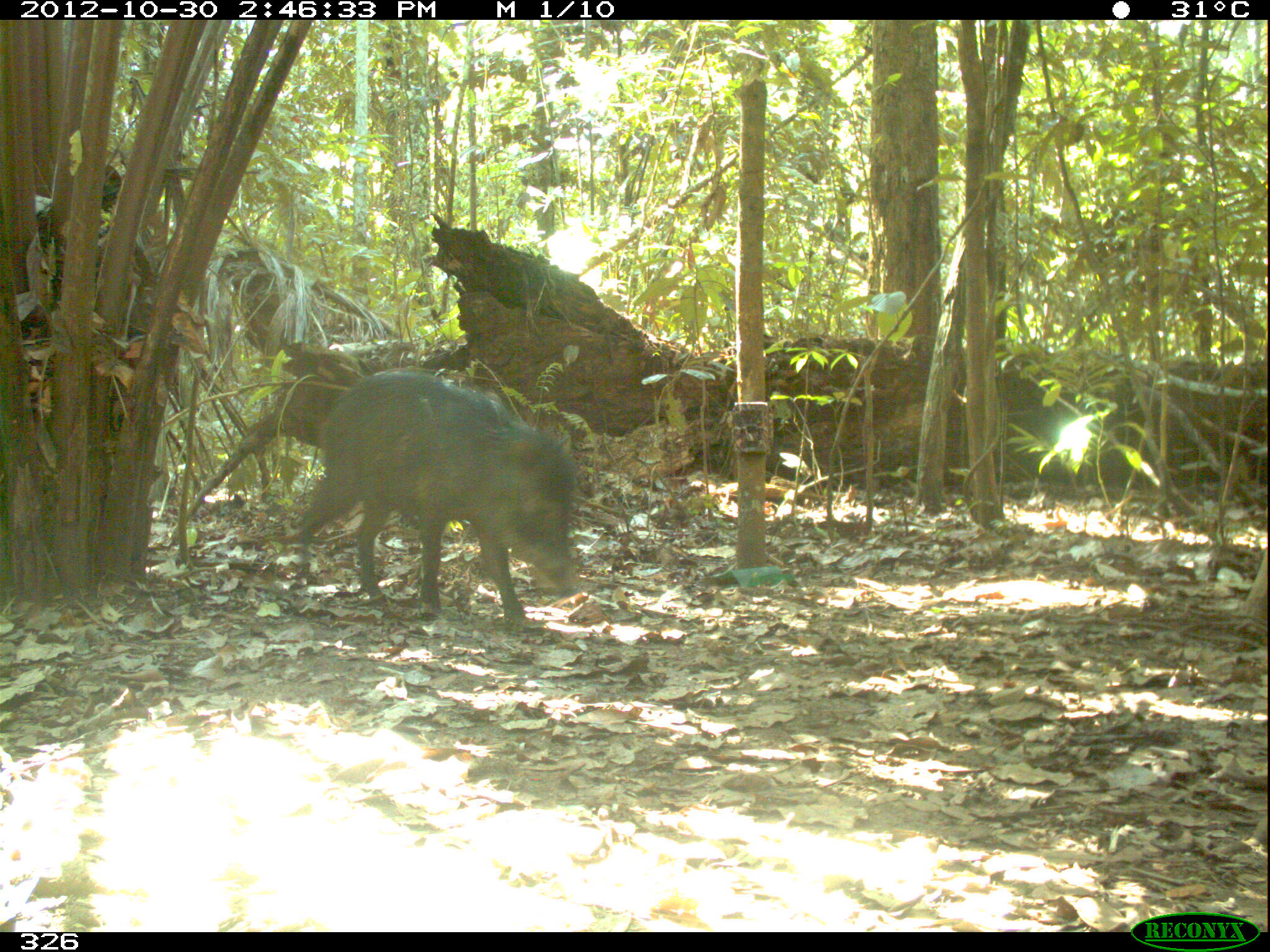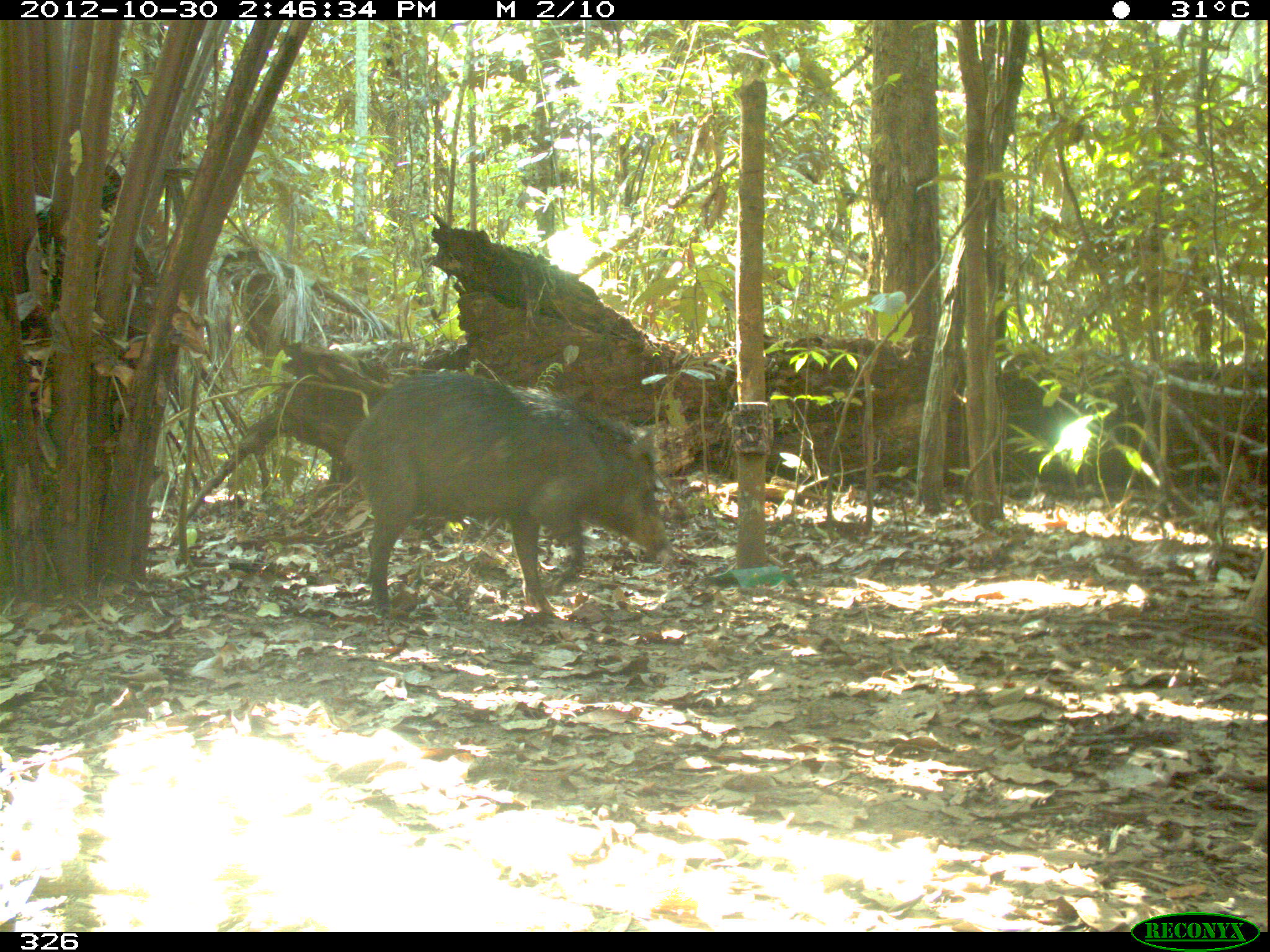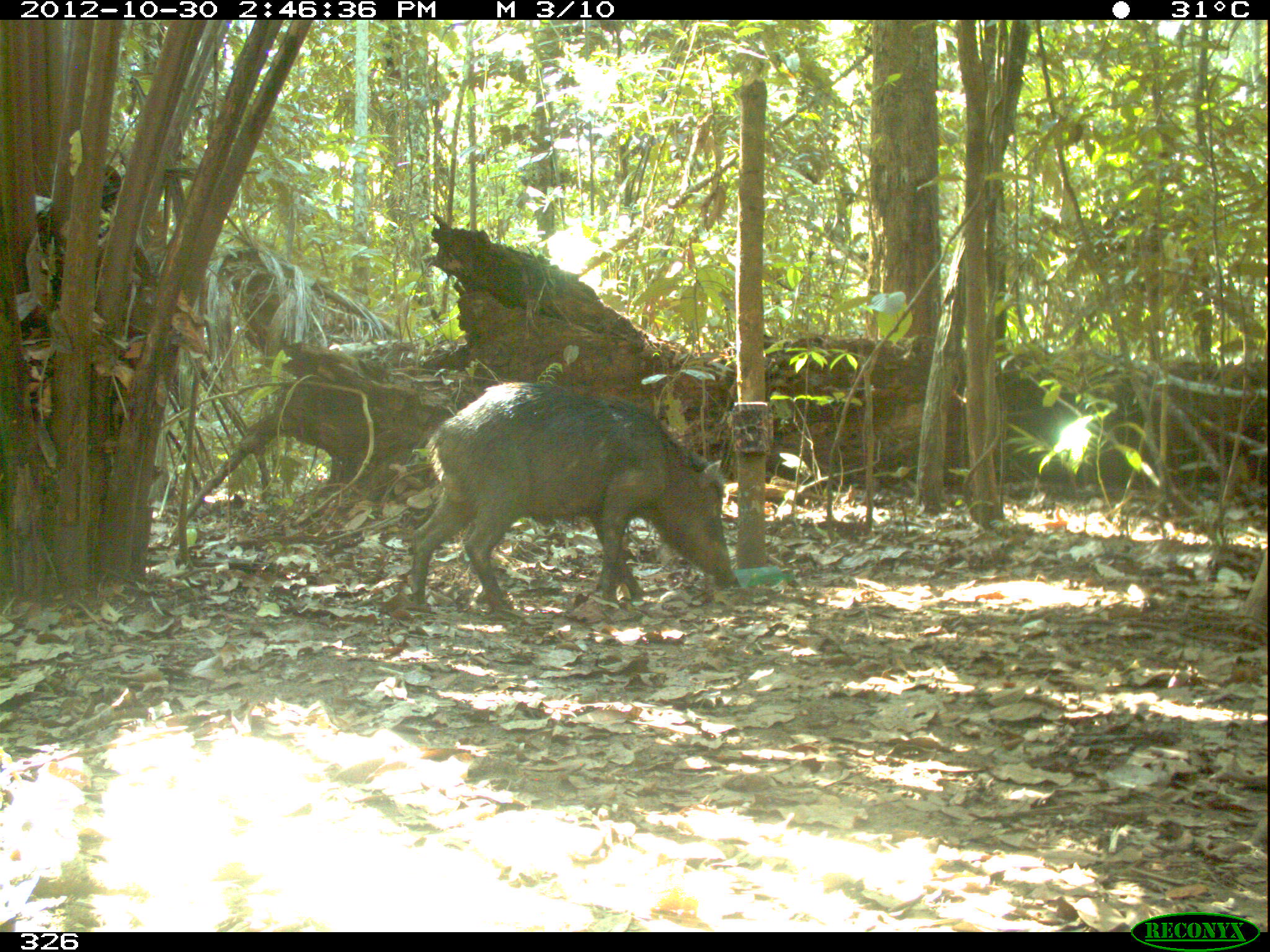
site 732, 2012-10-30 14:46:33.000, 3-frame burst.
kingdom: Animalia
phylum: Chordata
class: Mammalia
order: Artiodactyla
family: Tayassuidae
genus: Tayassu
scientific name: Tayassu pecari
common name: white-lipped peccary